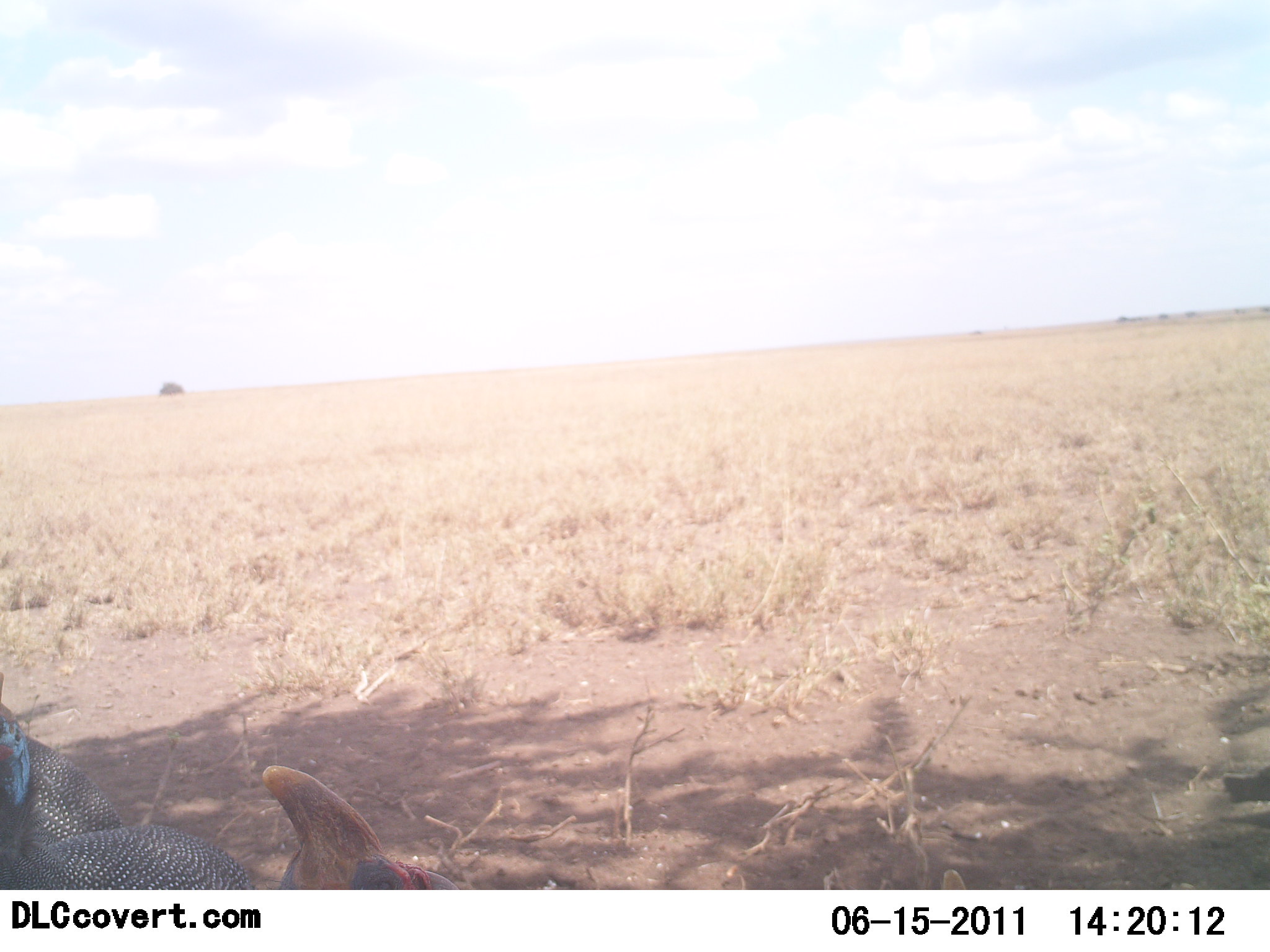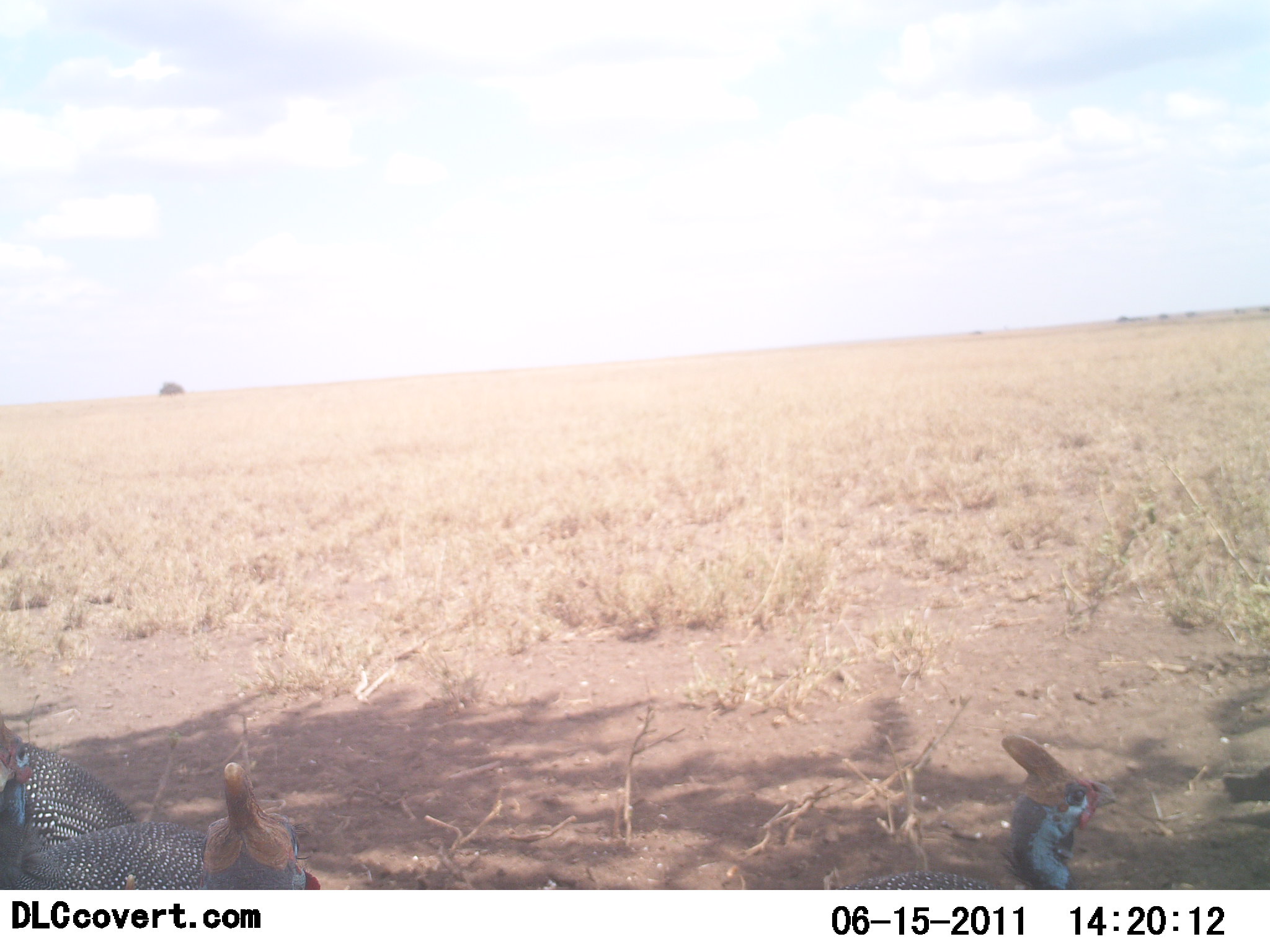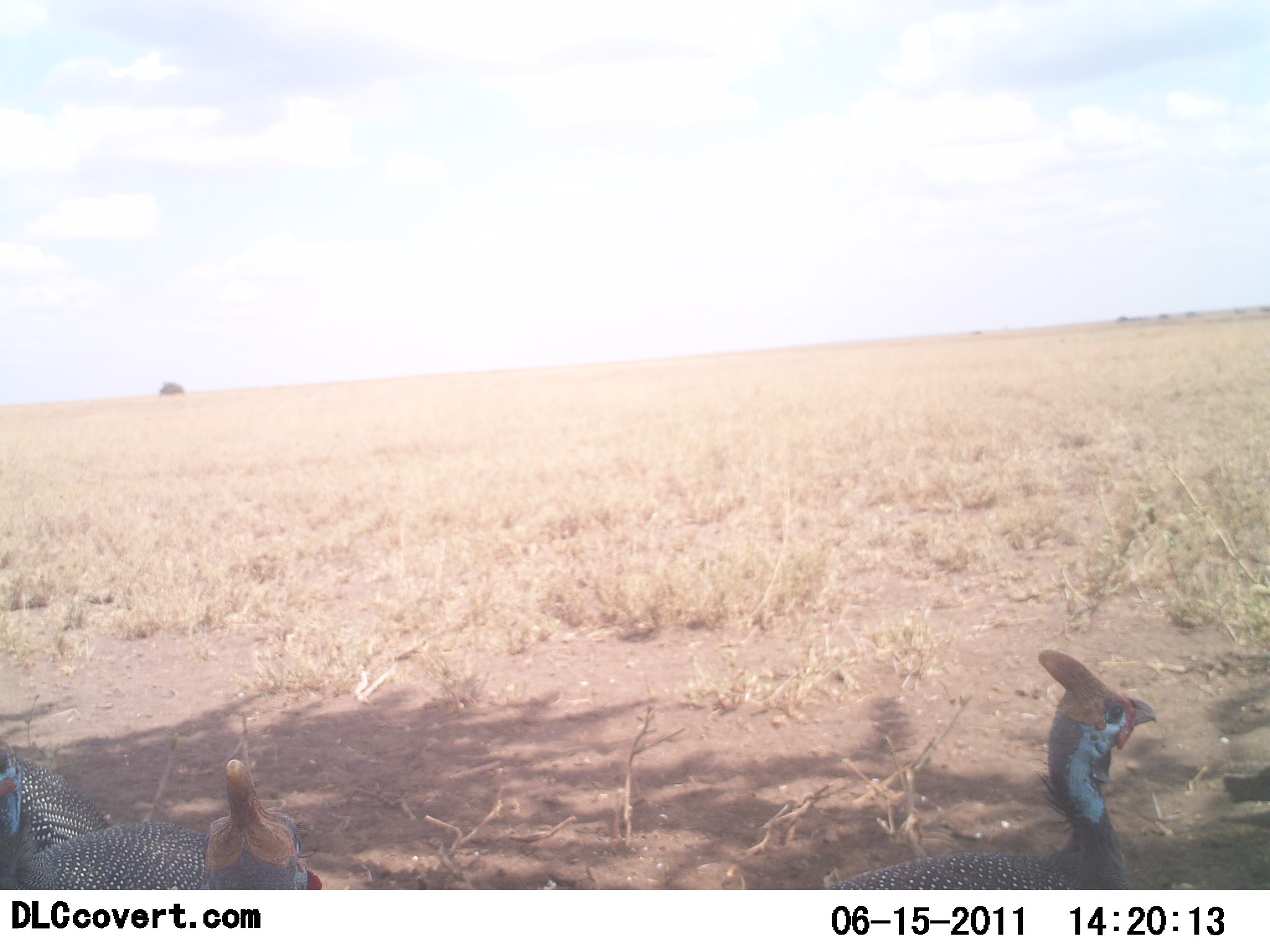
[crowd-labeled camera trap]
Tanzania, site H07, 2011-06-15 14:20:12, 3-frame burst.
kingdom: Animalia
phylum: Chordata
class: Aves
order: Galliformes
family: Numididae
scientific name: Numididae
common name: guinea fowl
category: guineafowl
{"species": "guineafowl (guinea fowl) (Numididae)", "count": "3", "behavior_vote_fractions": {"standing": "69%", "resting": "8%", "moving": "31%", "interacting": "0%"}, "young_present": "0%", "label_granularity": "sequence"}